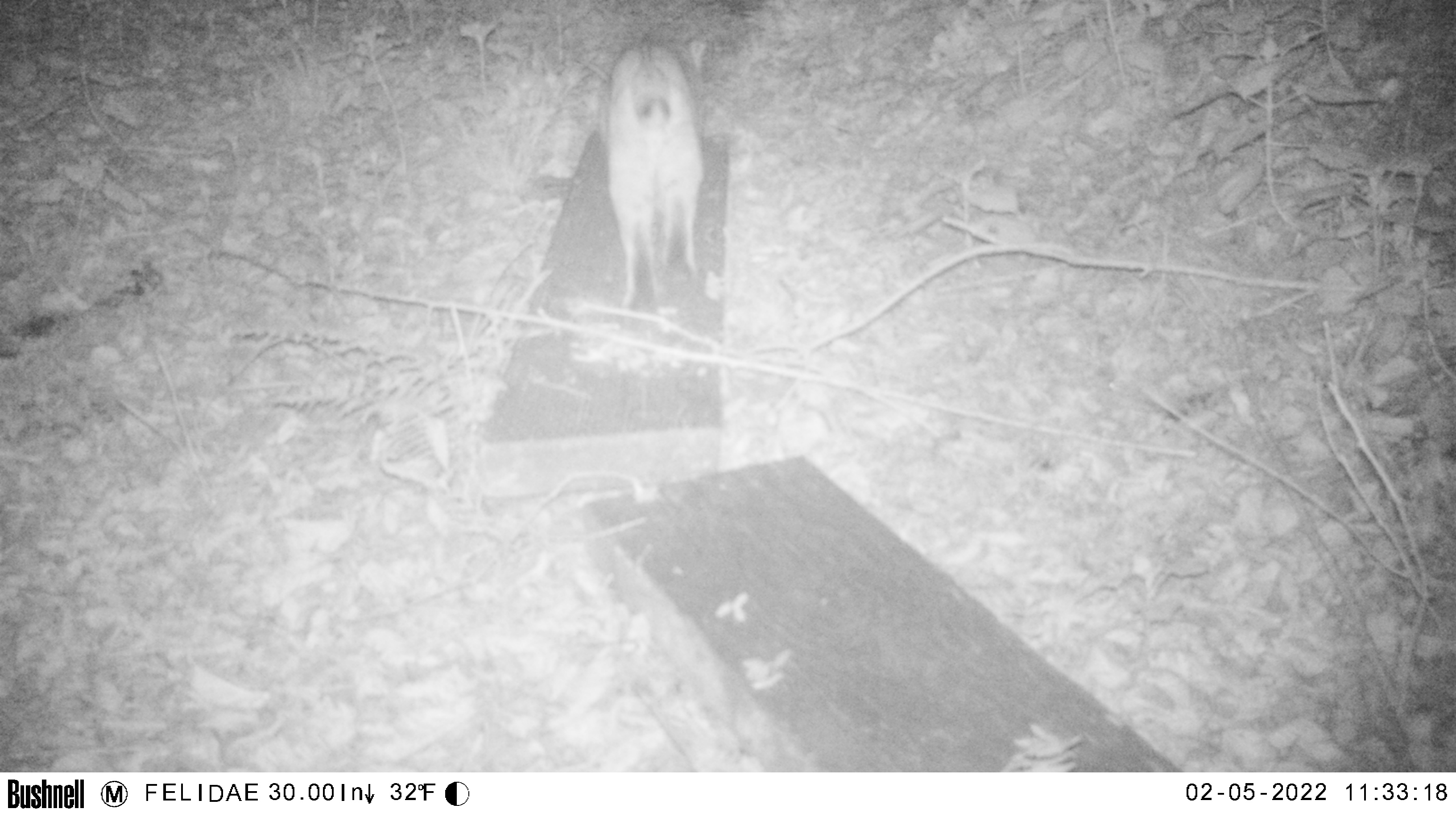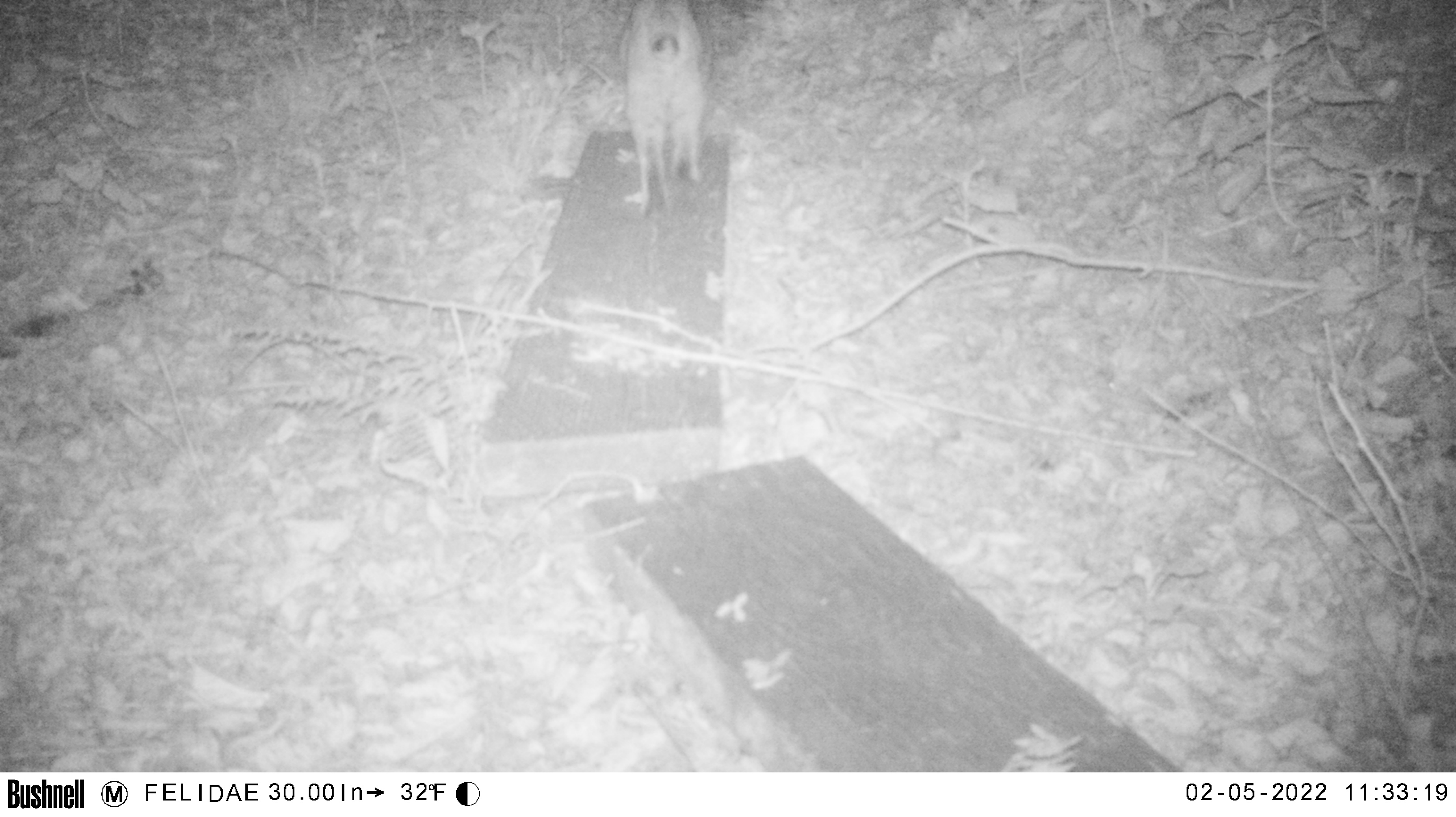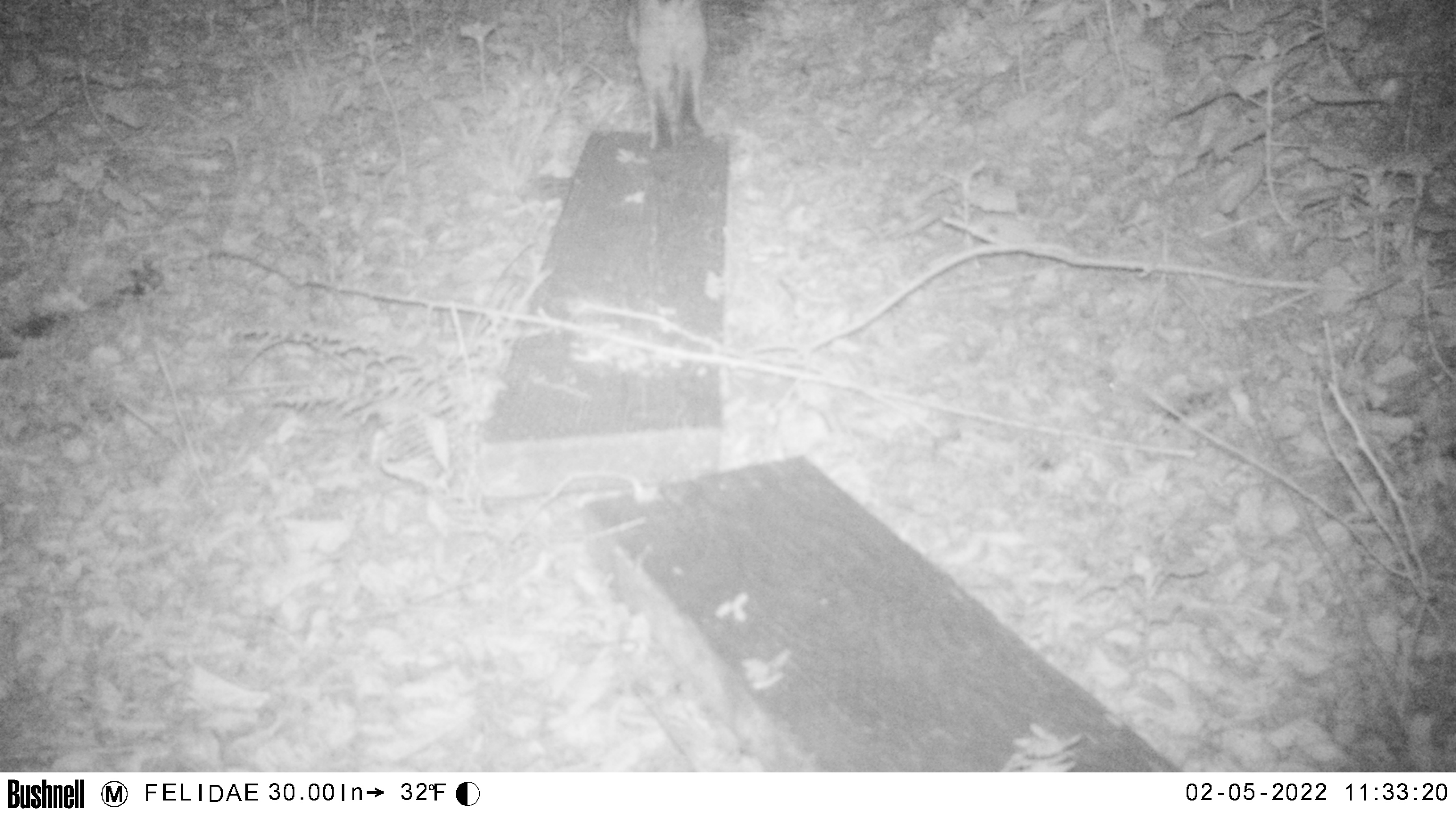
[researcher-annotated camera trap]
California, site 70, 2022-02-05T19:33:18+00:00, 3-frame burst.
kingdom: Animalia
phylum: Chordata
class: Mammalia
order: Carnivora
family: Felidae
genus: Lynx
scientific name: Lynx rufus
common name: bobcat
Bobcat (Lynx rufus).